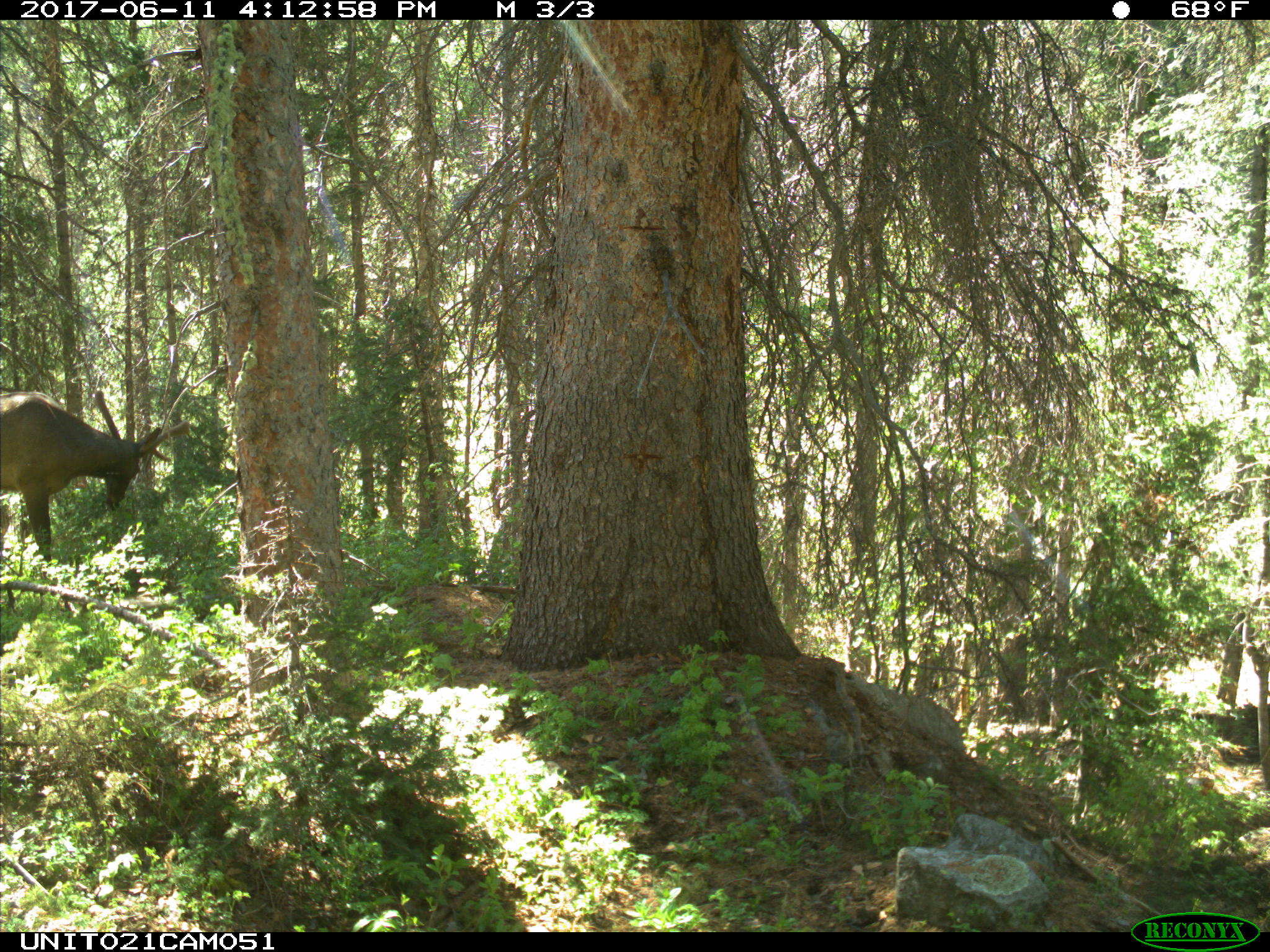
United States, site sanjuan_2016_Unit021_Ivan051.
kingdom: Animalia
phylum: Chordata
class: Mammalia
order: Artiodactyla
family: Cervidae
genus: Cervus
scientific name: Cervus elaphus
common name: red deer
Cervus elaphus (red deer).